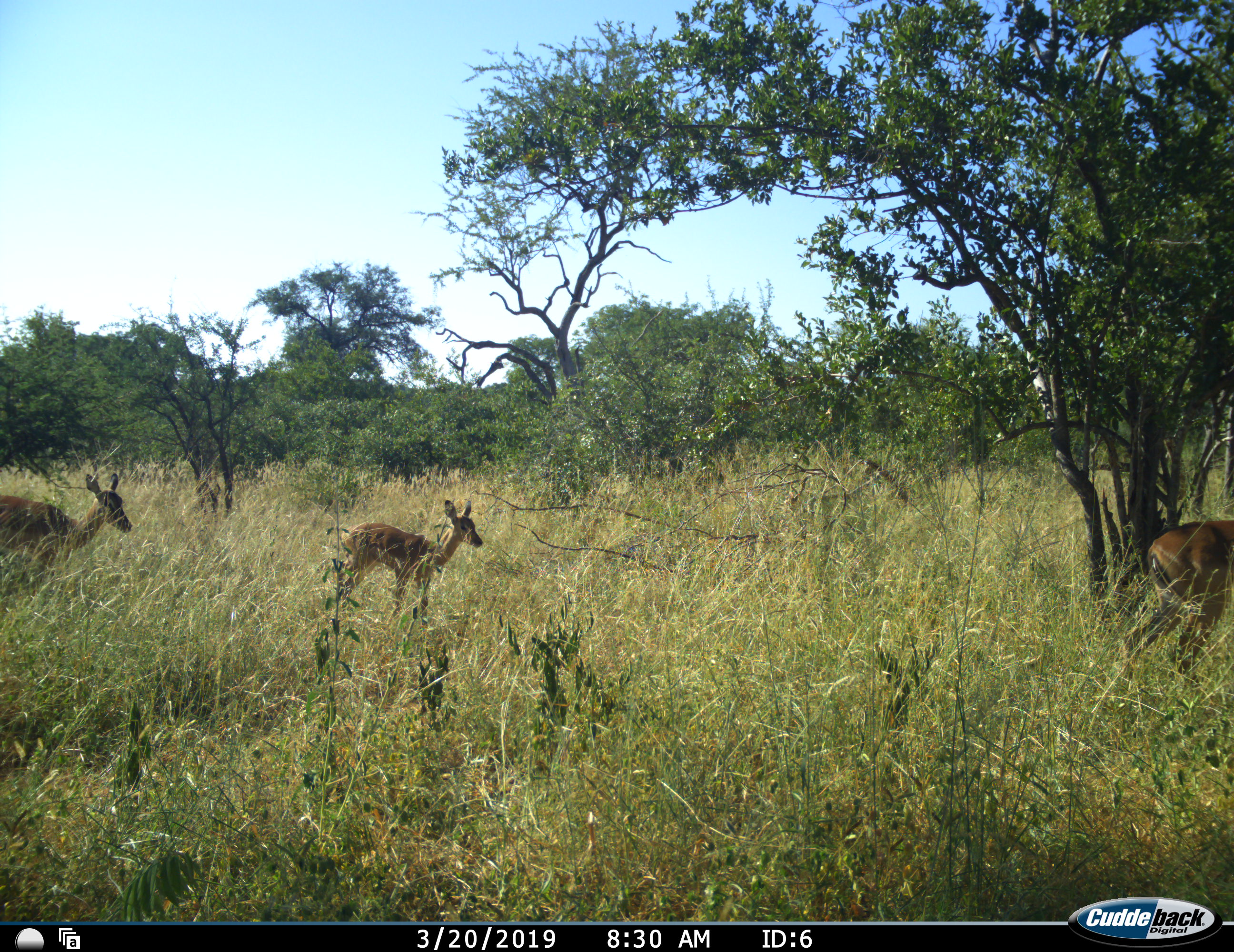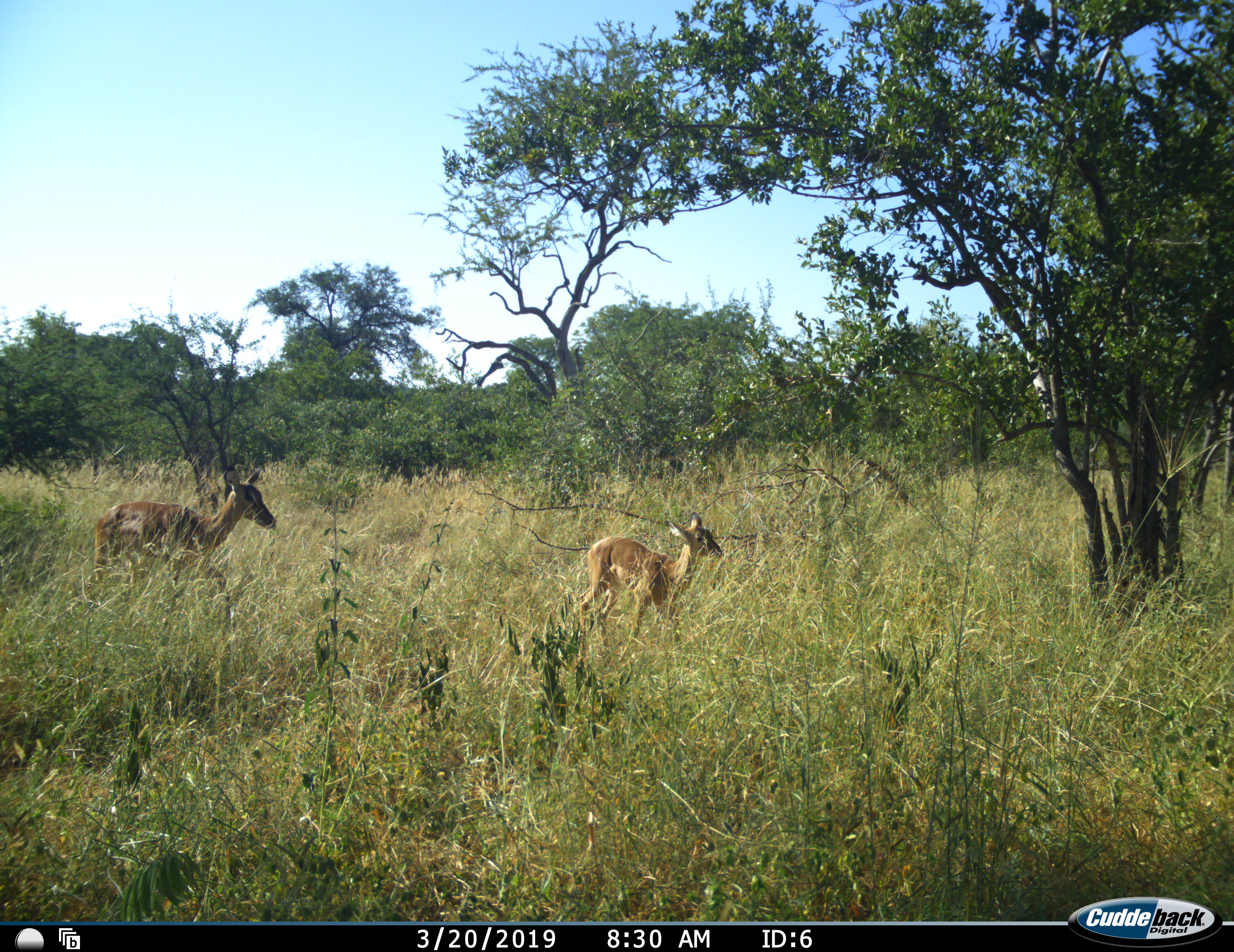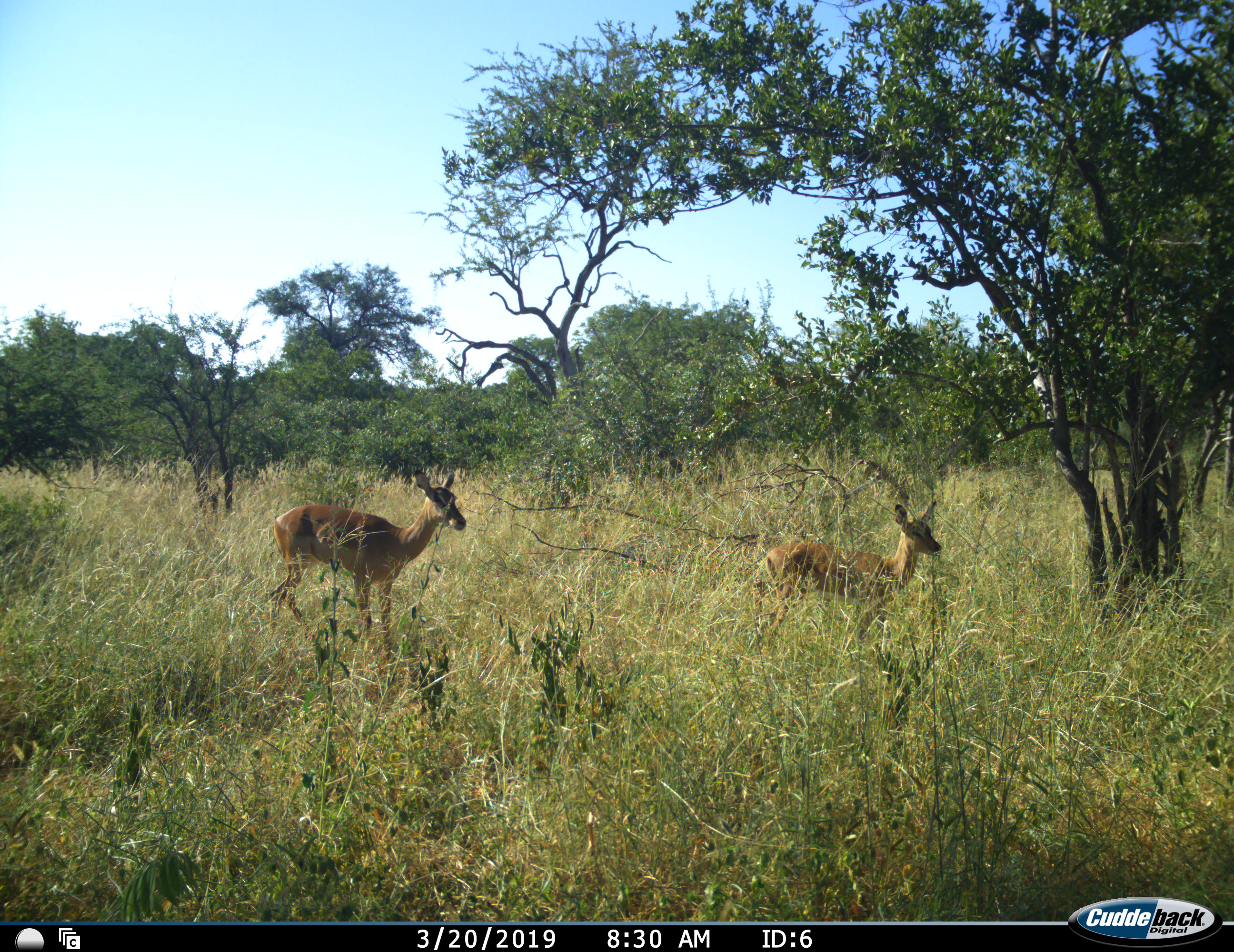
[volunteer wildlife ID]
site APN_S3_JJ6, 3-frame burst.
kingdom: Animalia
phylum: Chordata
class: Mammalia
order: Artiodactyla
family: Bovidae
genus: Aepyceros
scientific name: Aepyceros melampus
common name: impala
Impala (Aepyceros melampus), count 3. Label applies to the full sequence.